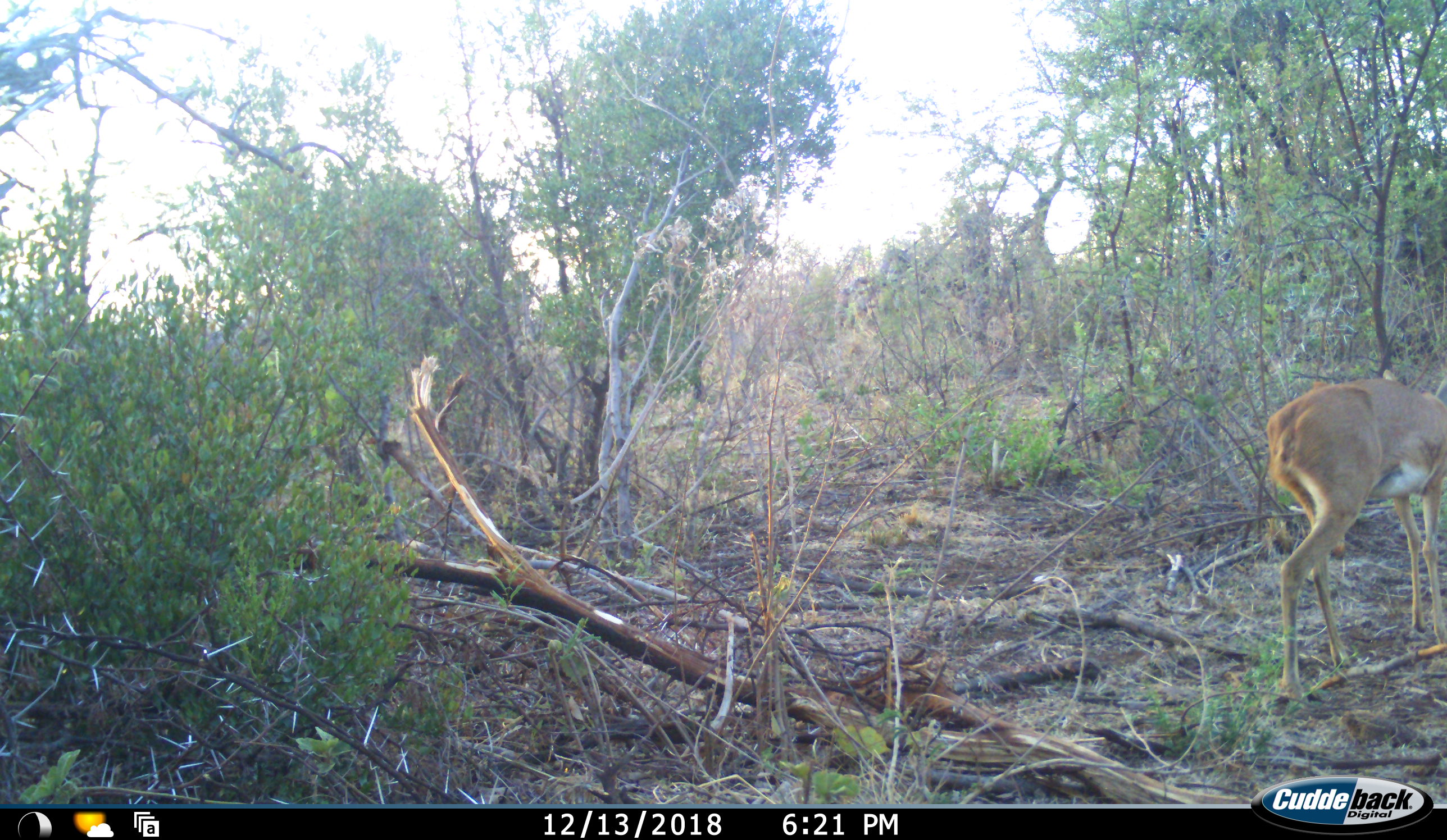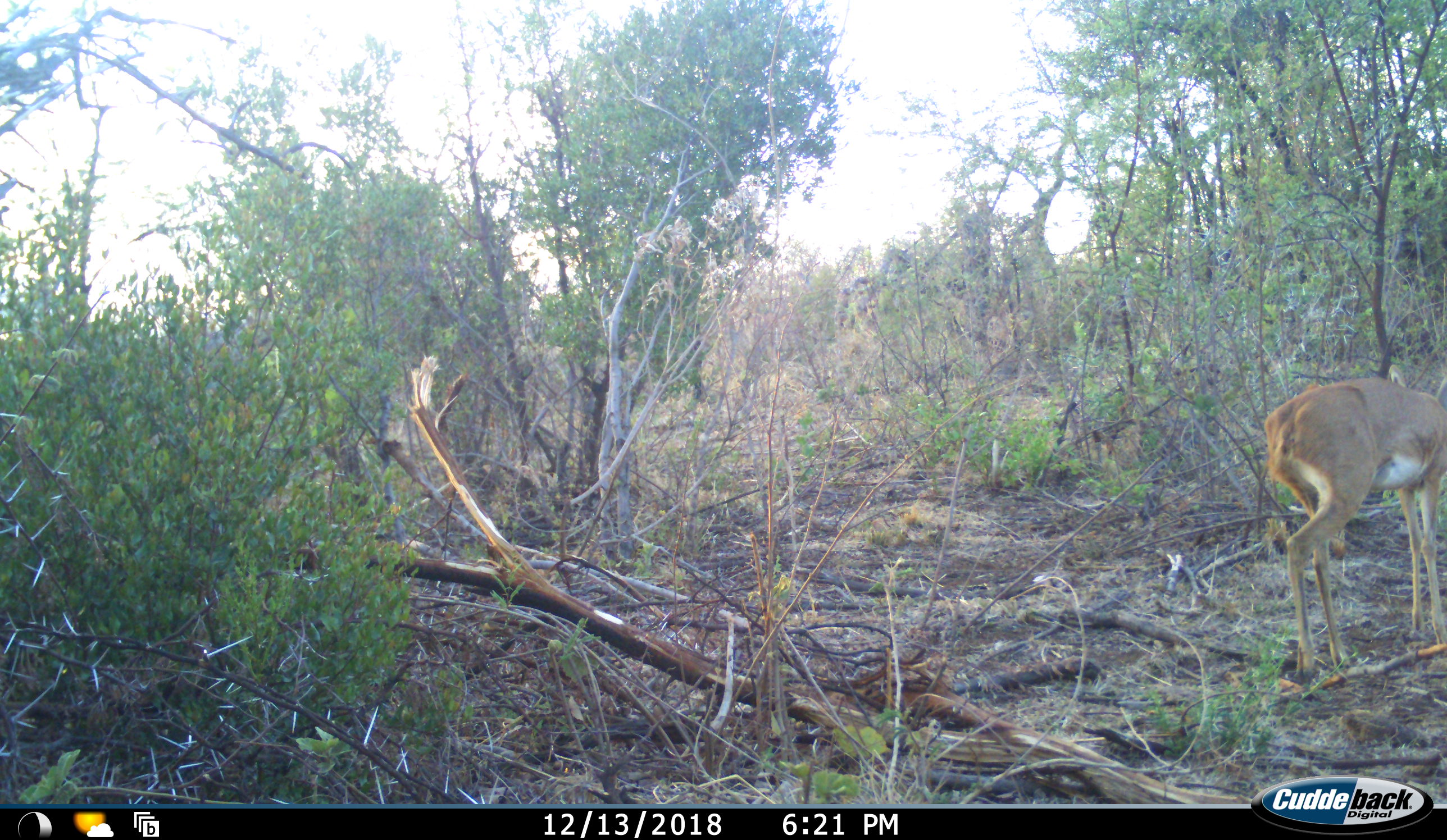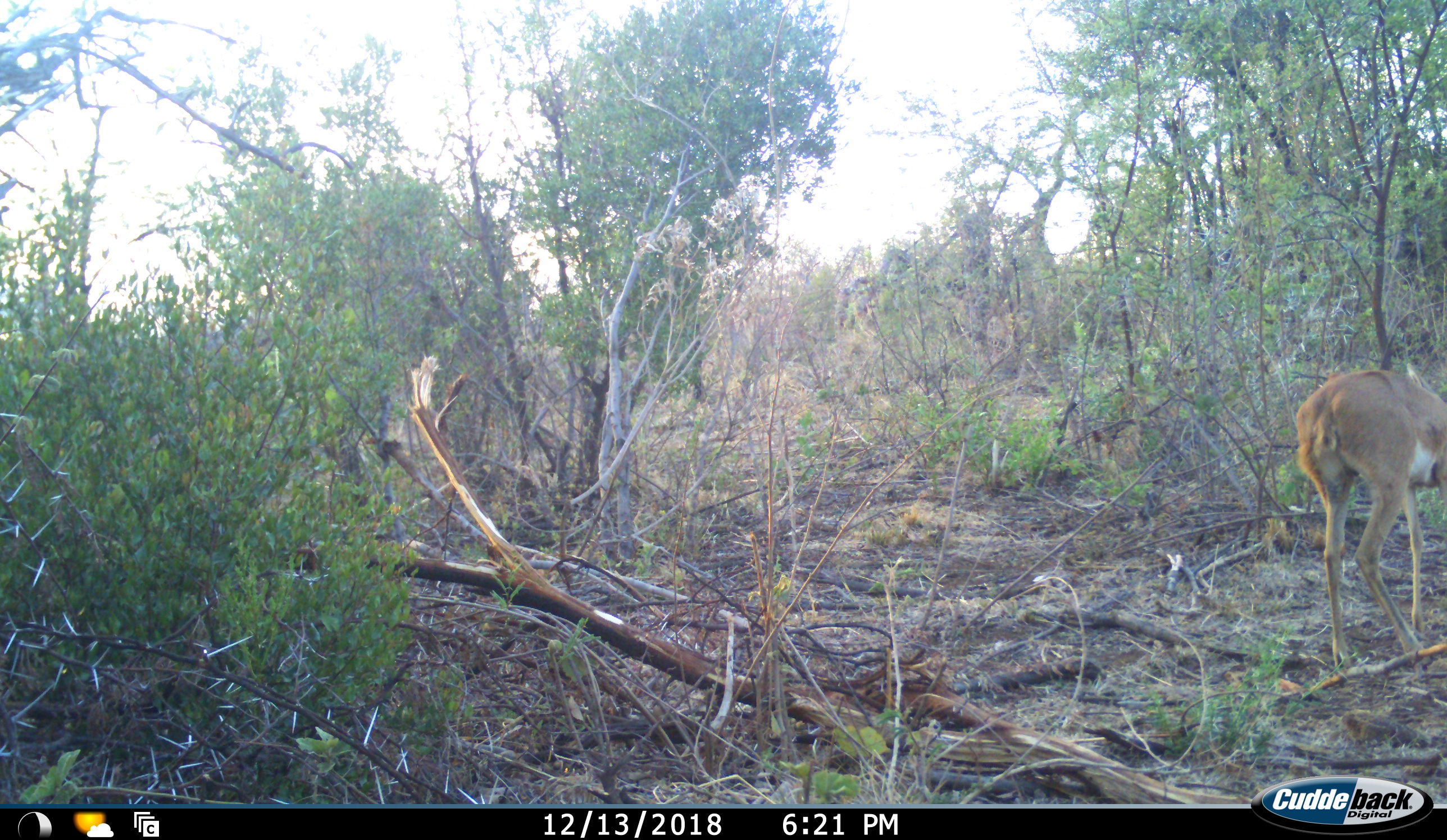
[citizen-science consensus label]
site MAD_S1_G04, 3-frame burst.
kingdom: Animalia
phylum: Chordata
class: Mammalia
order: Artiodactyla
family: Bovidae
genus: Aepyceros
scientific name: Aepyceros melampus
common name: impala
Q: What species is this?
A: Impala (Aepyceros melampus).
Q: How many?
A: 1.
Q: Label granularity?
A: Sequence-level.